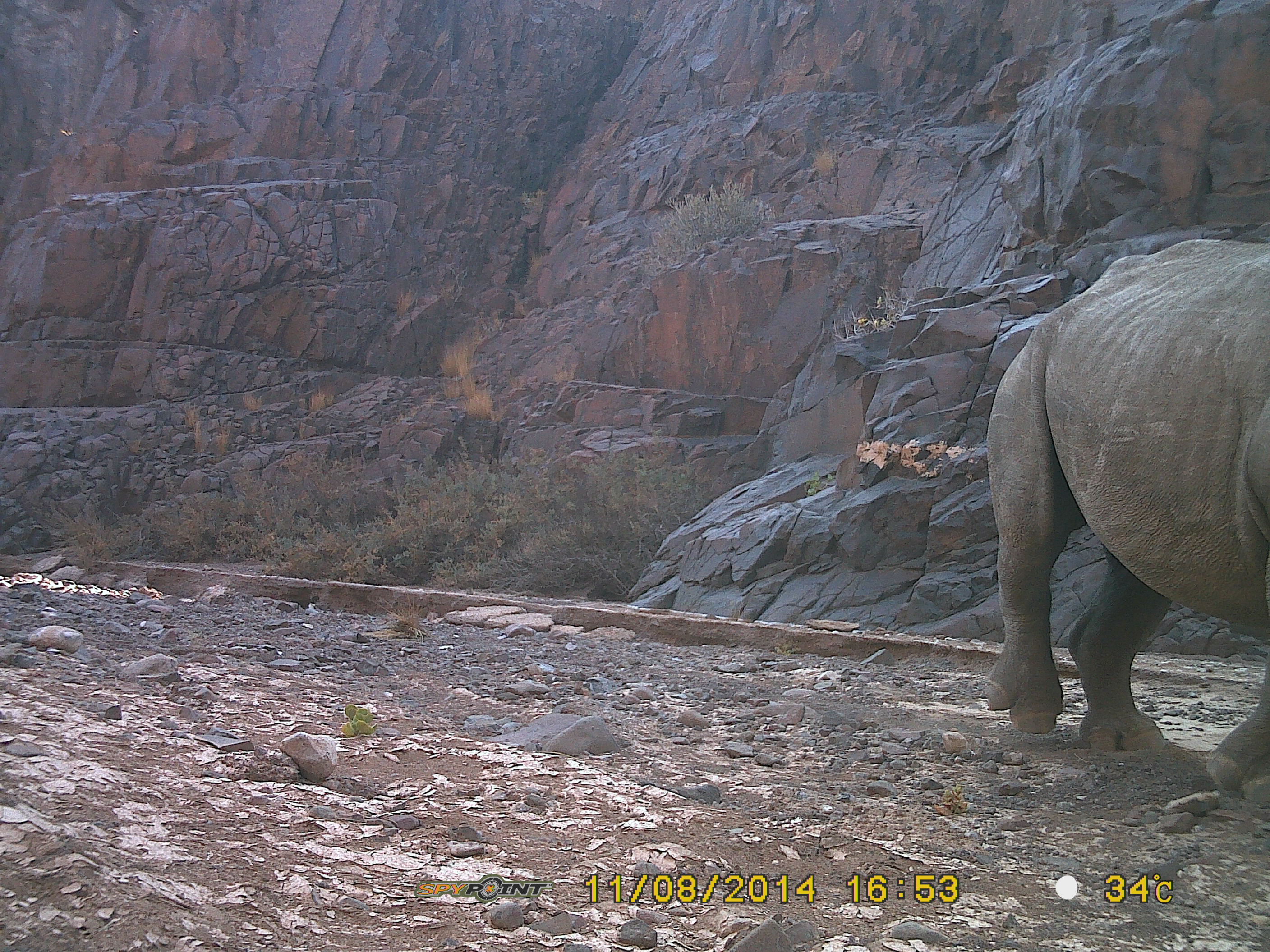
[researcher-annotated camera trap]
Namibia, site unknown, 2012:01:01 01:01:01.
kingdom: Animalia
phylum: Chordata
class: Mammalia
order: Perissodactyla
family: Rhinocerotidae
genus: Diceros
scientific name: Diceros bicornis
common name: black rhinoceros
Diceros bicornis (black rhinoceros).